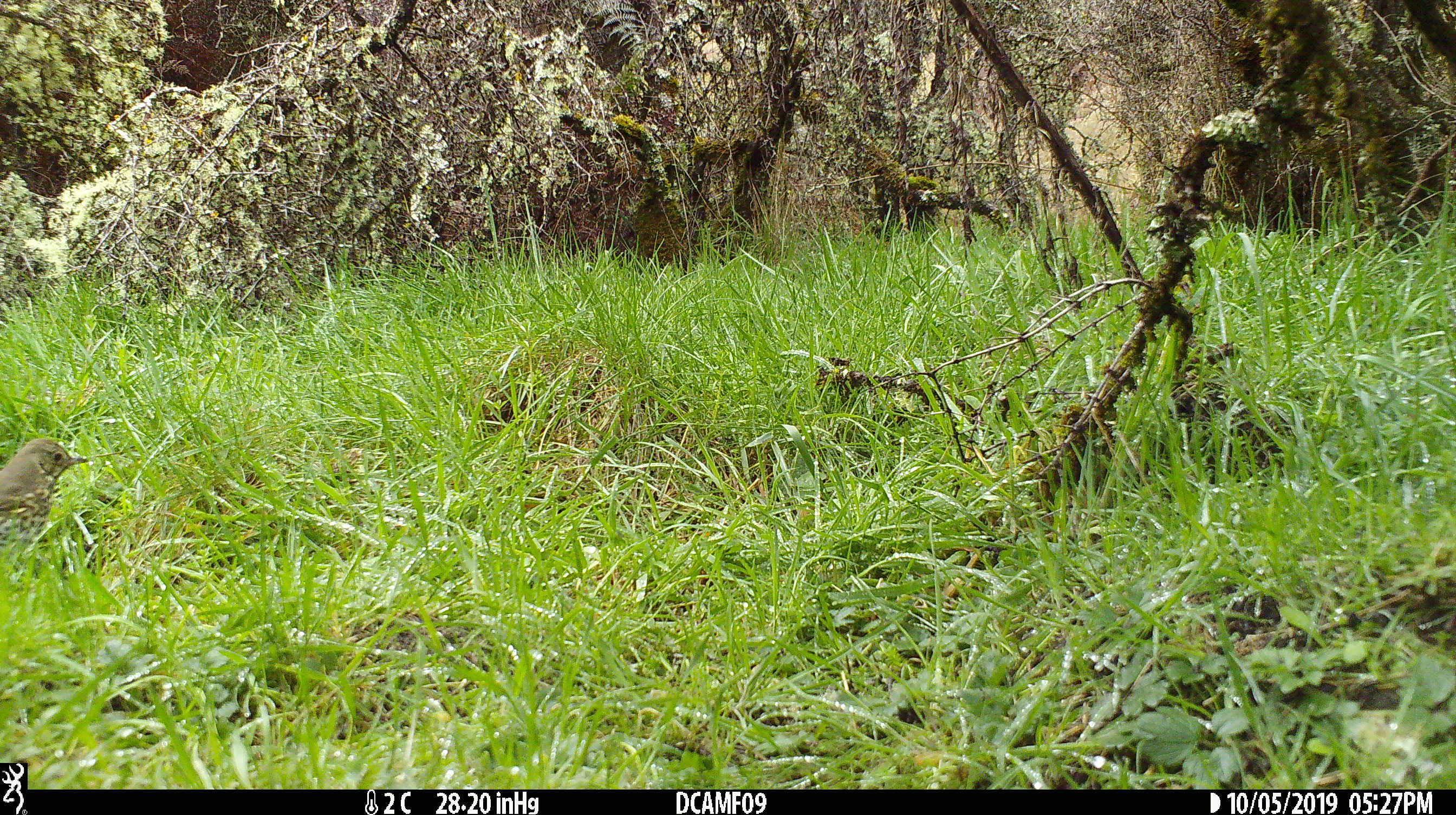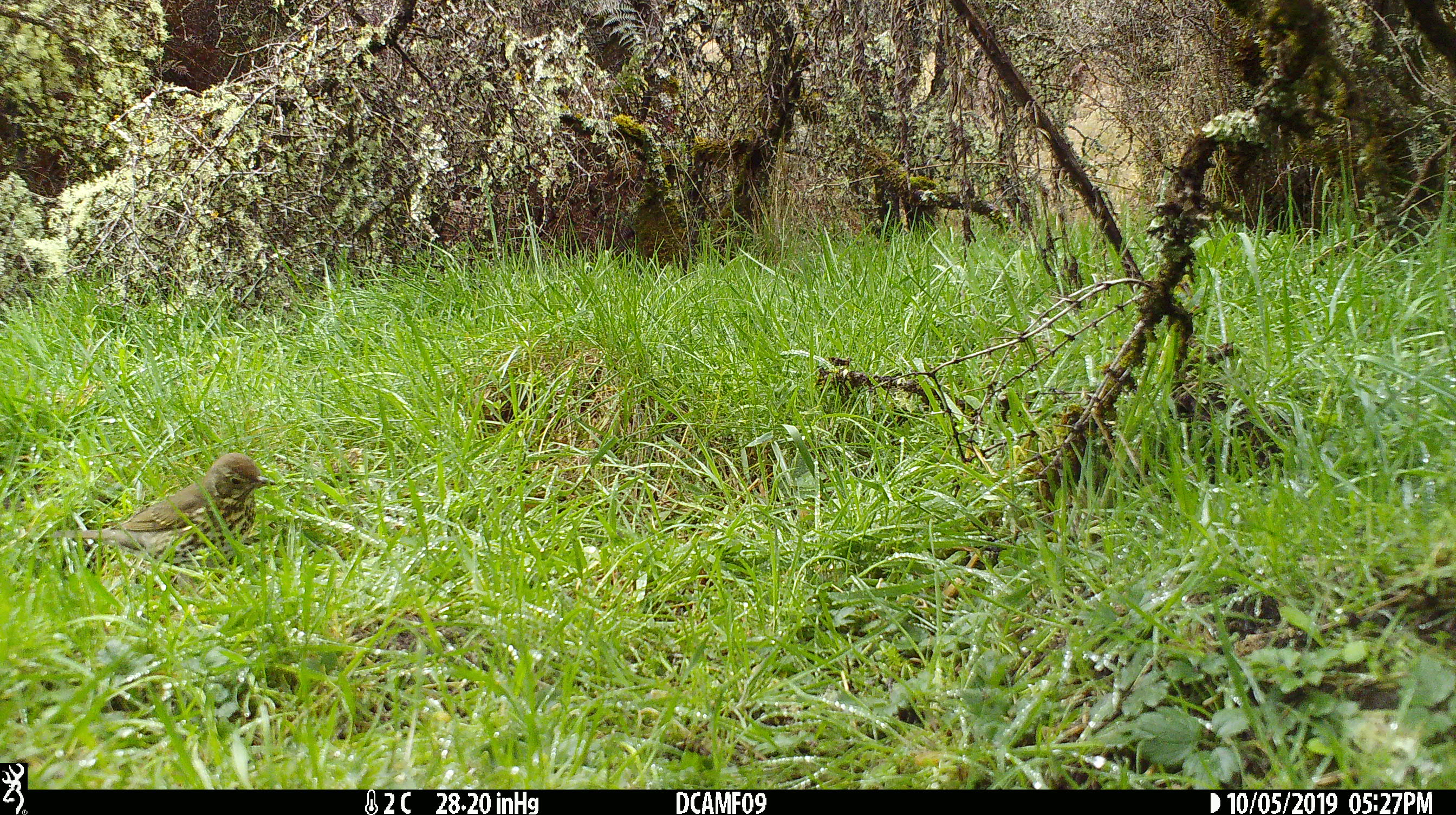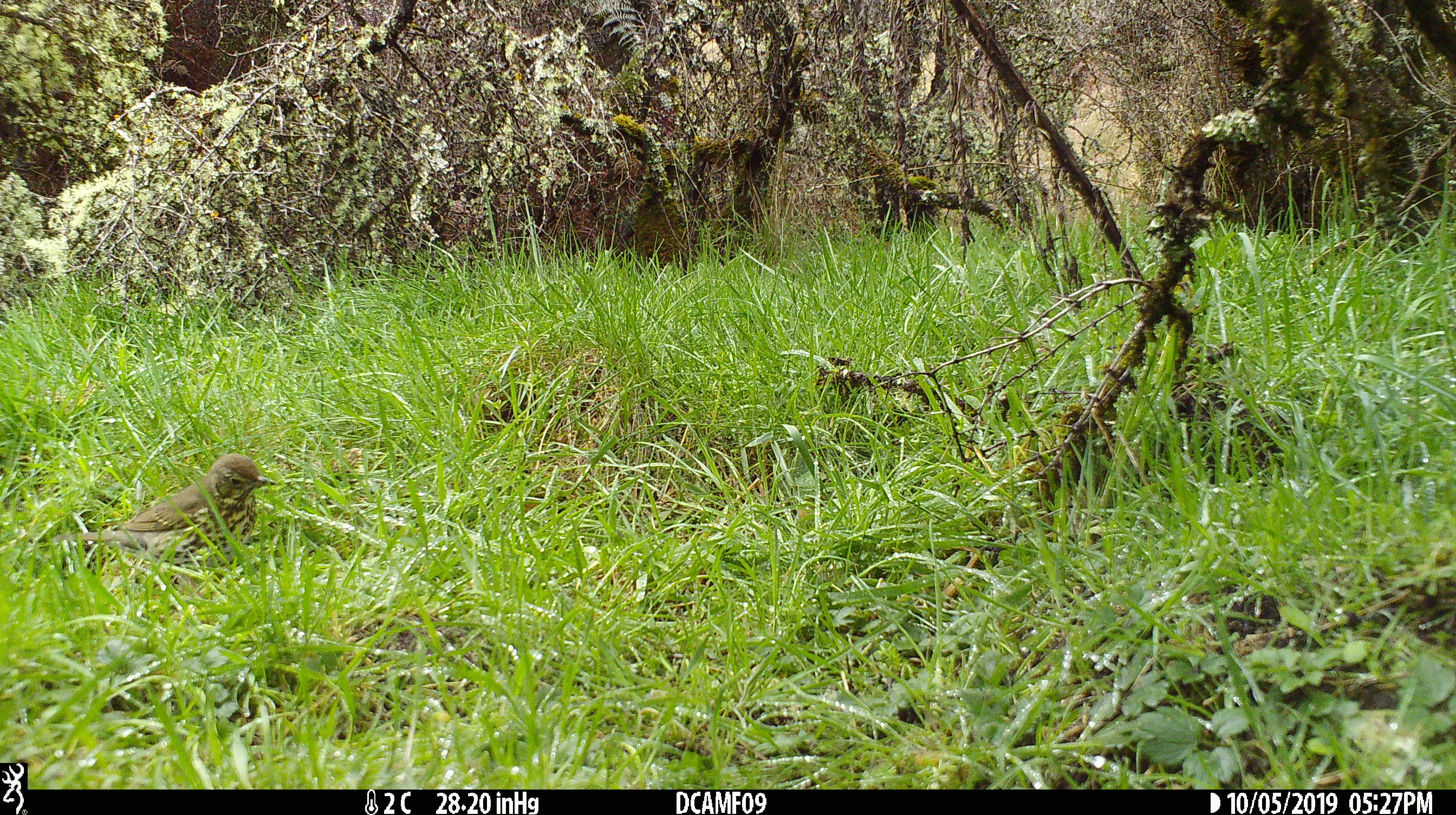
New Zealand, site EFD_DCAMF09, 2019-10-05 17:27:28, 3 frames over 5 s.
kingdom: Animalia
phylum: Chordata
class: Aves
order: Passeriformes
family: Turdidae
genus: Turdus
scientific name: Turdus philomelos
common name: song thrush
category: thrush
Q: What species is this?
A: Thrush (song thrush) (Turdus philomelos).